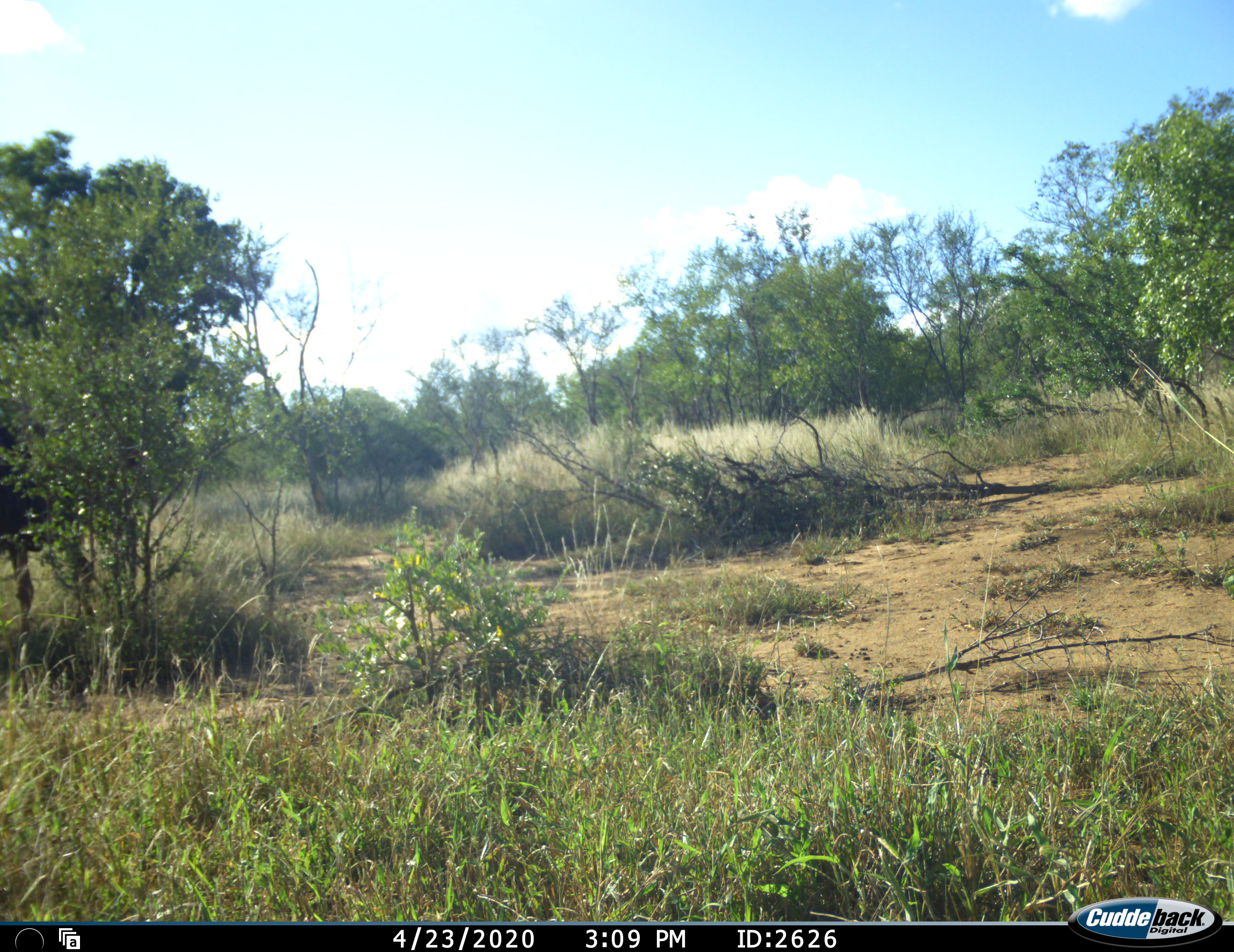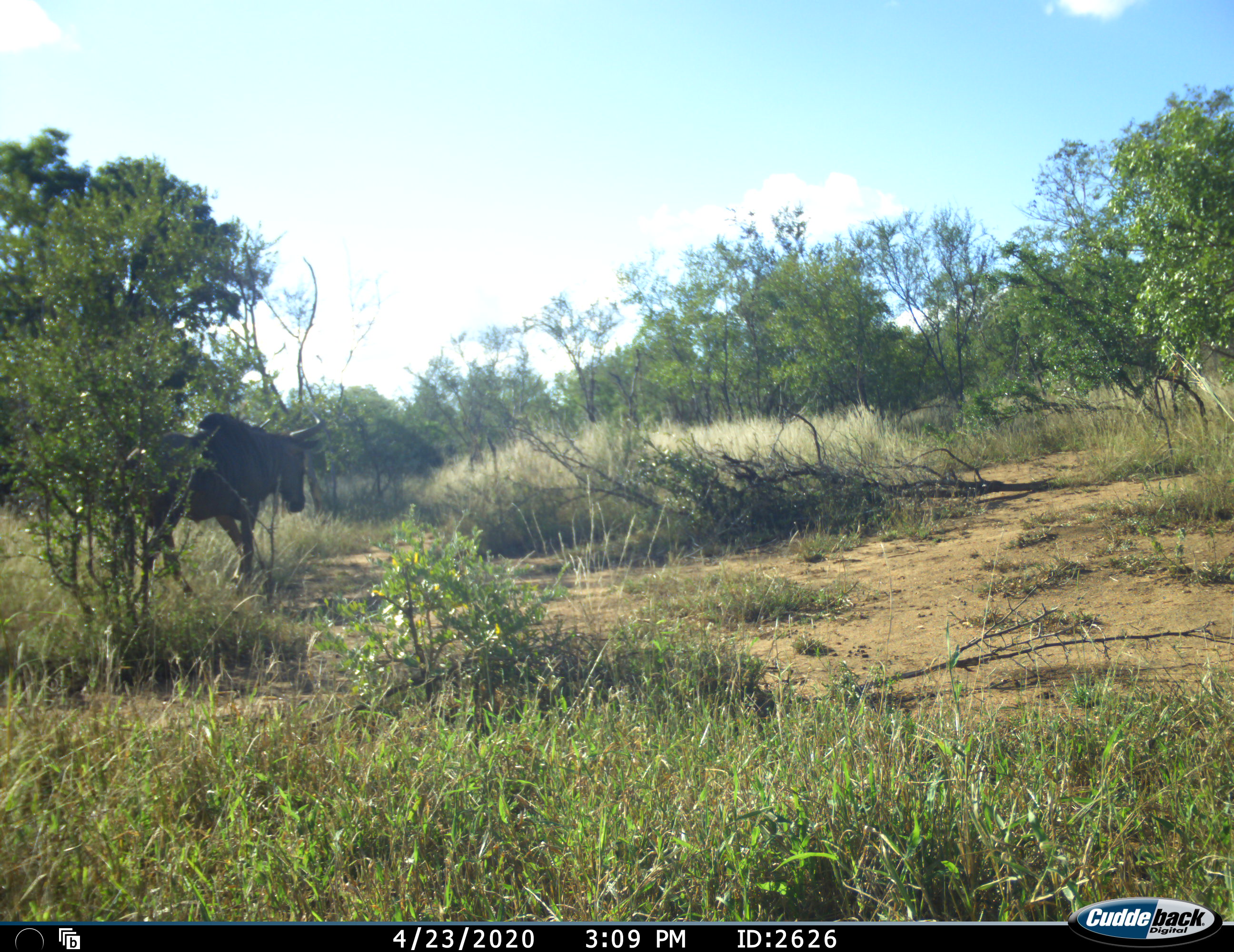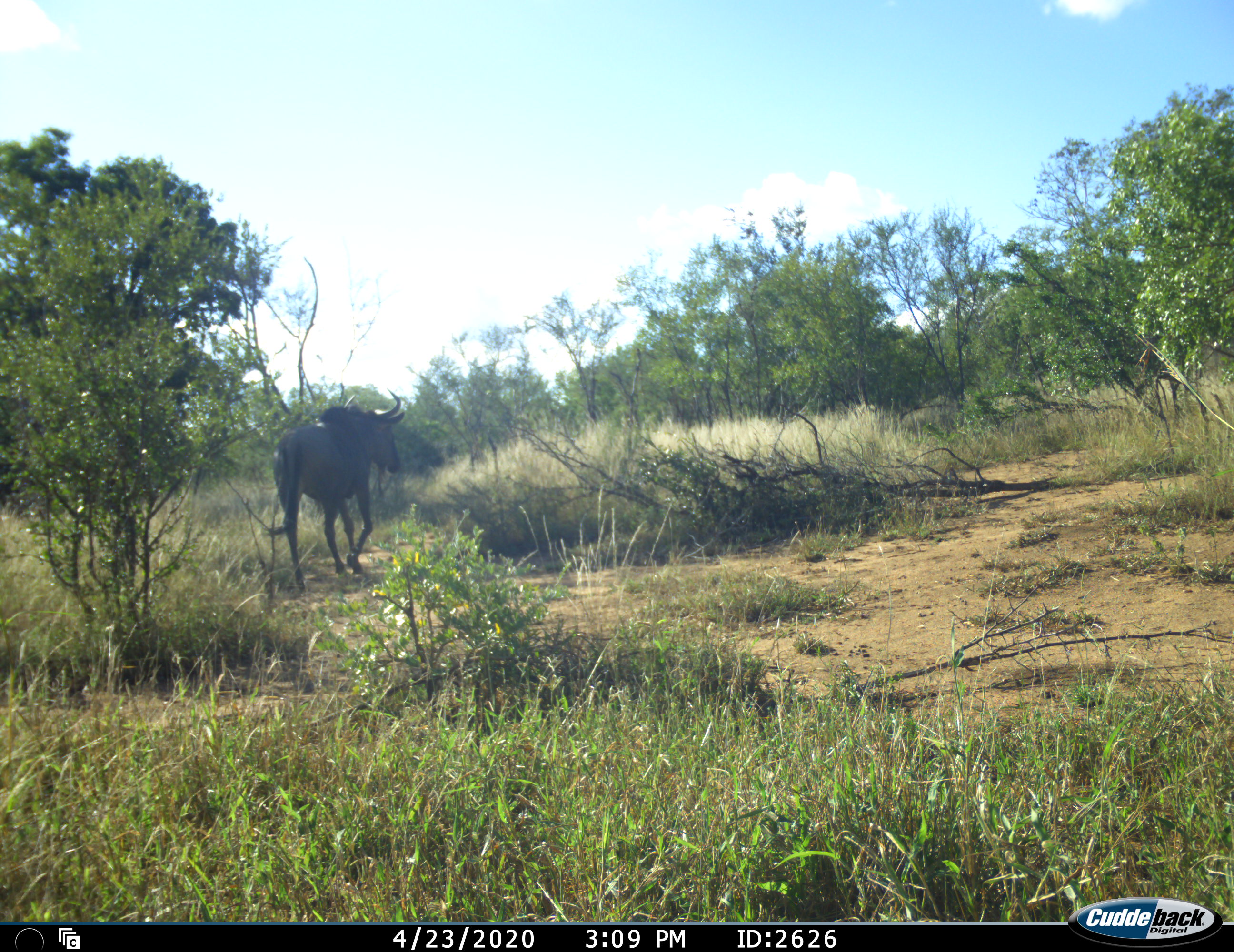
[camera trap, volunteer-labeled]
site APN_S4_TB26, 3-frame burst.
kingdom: Animalia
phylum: Chordata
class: Mammalia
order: Artiodactyla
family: Bovidae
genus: Connochaetes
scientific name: Connochaetes taurinus taurinus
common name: blue wildebeest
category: wildebeestblue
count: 1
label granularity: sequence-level